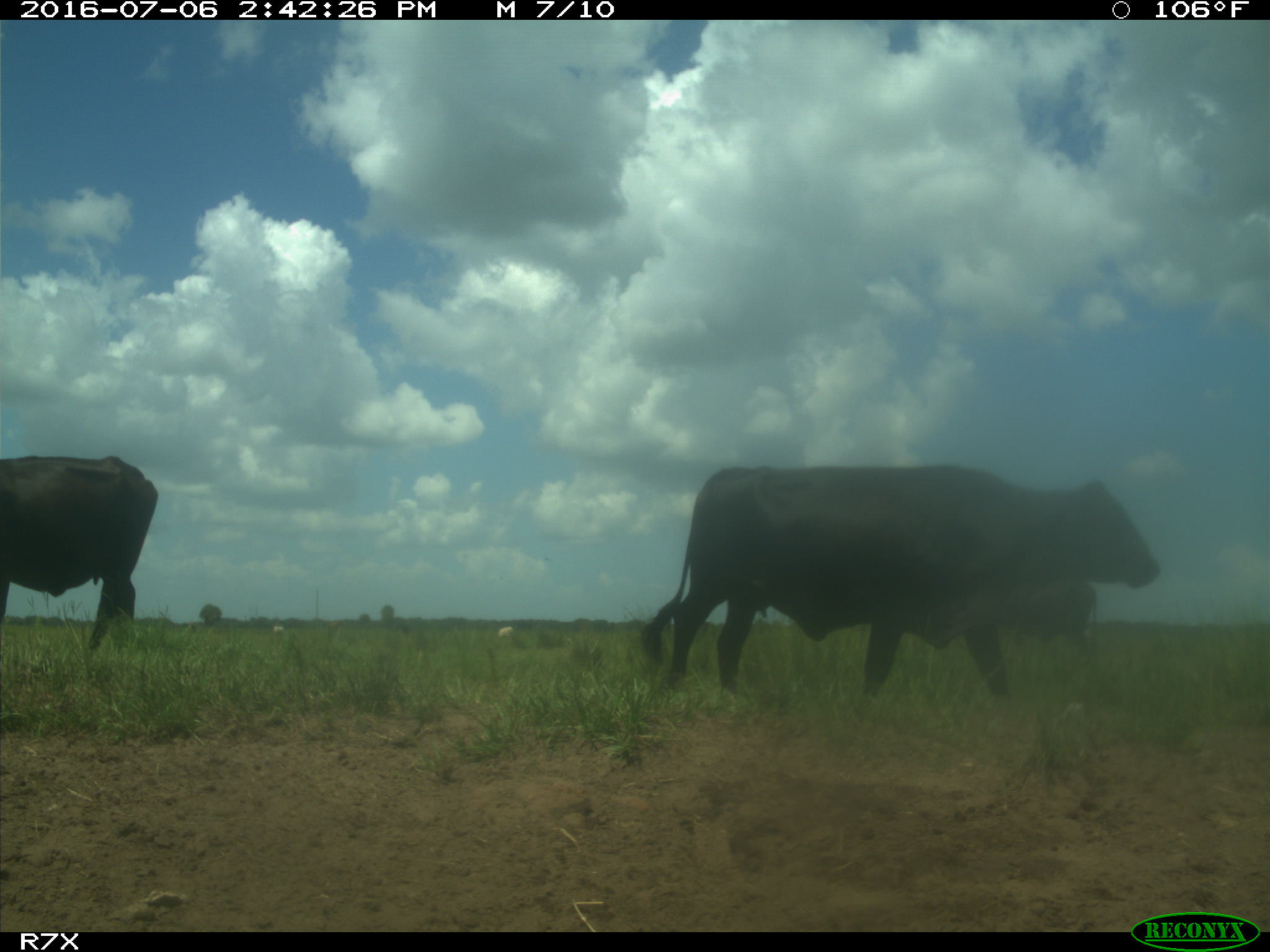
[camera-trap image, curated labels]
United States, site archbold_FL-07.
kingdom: Animalia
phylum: Chordata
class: Mammalia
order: Artiodactyla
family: Bovidae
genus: Bos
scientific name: Bos taurus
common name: domestic cow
Bos taurus (domestic cow).